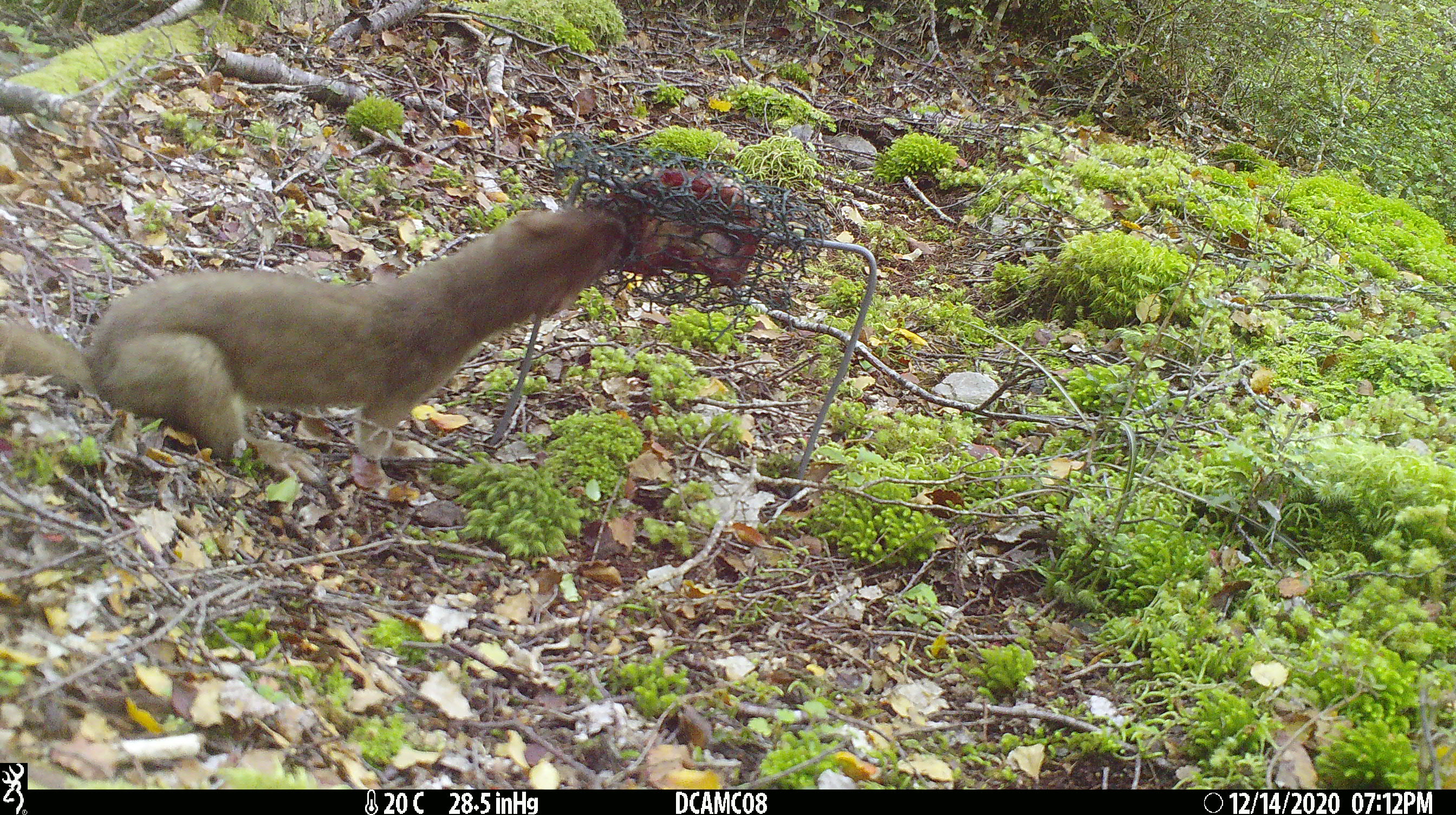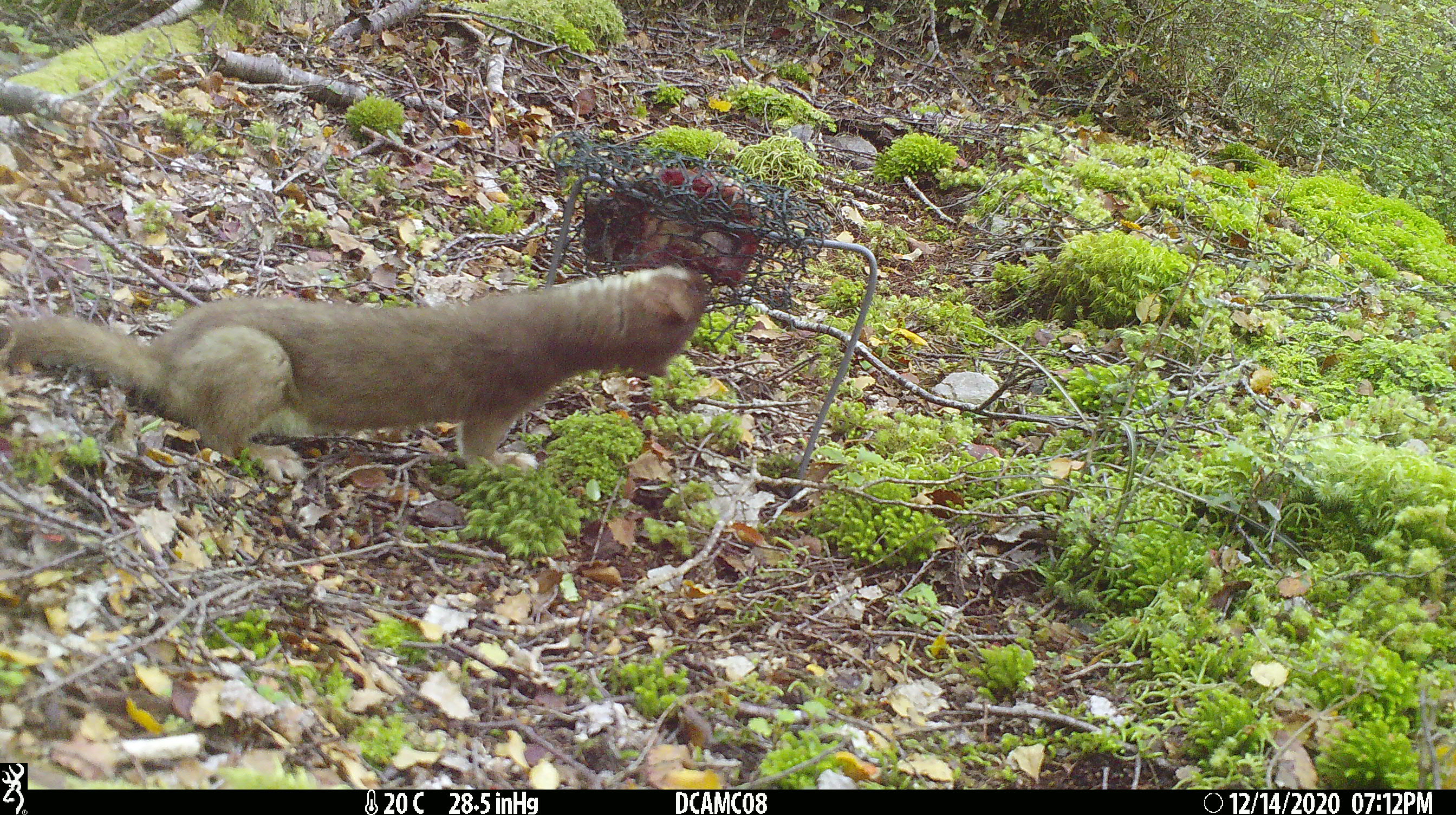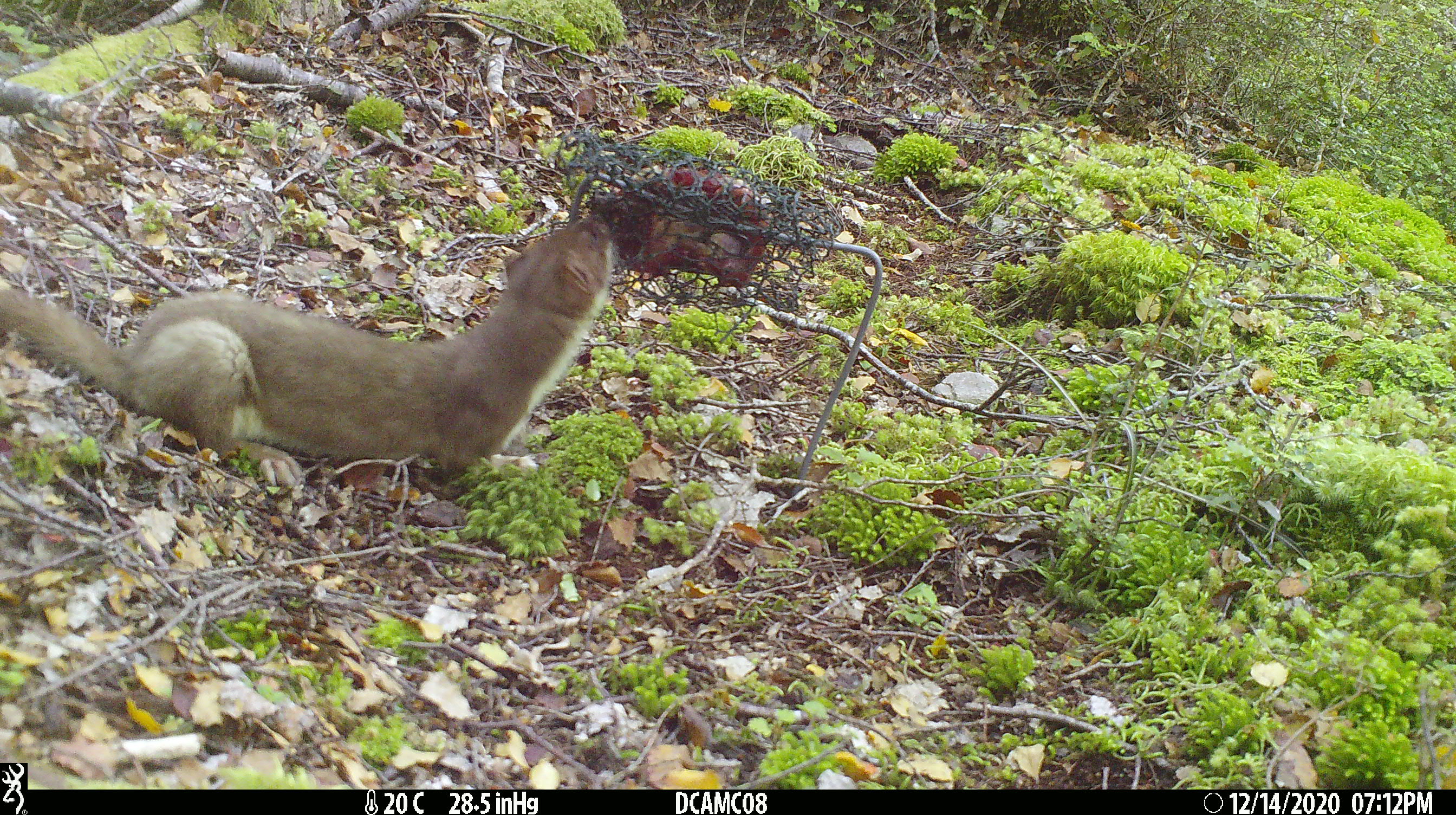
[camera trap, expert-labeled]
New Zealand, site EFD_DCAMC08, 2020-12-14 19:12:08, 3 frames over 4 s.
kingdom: Animalia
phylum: Chordata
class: Mammalia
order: Carnivora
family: Mustelidae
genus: Mustela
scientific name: Mustela erminea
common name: stoat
Stoat (Mustela erminea).